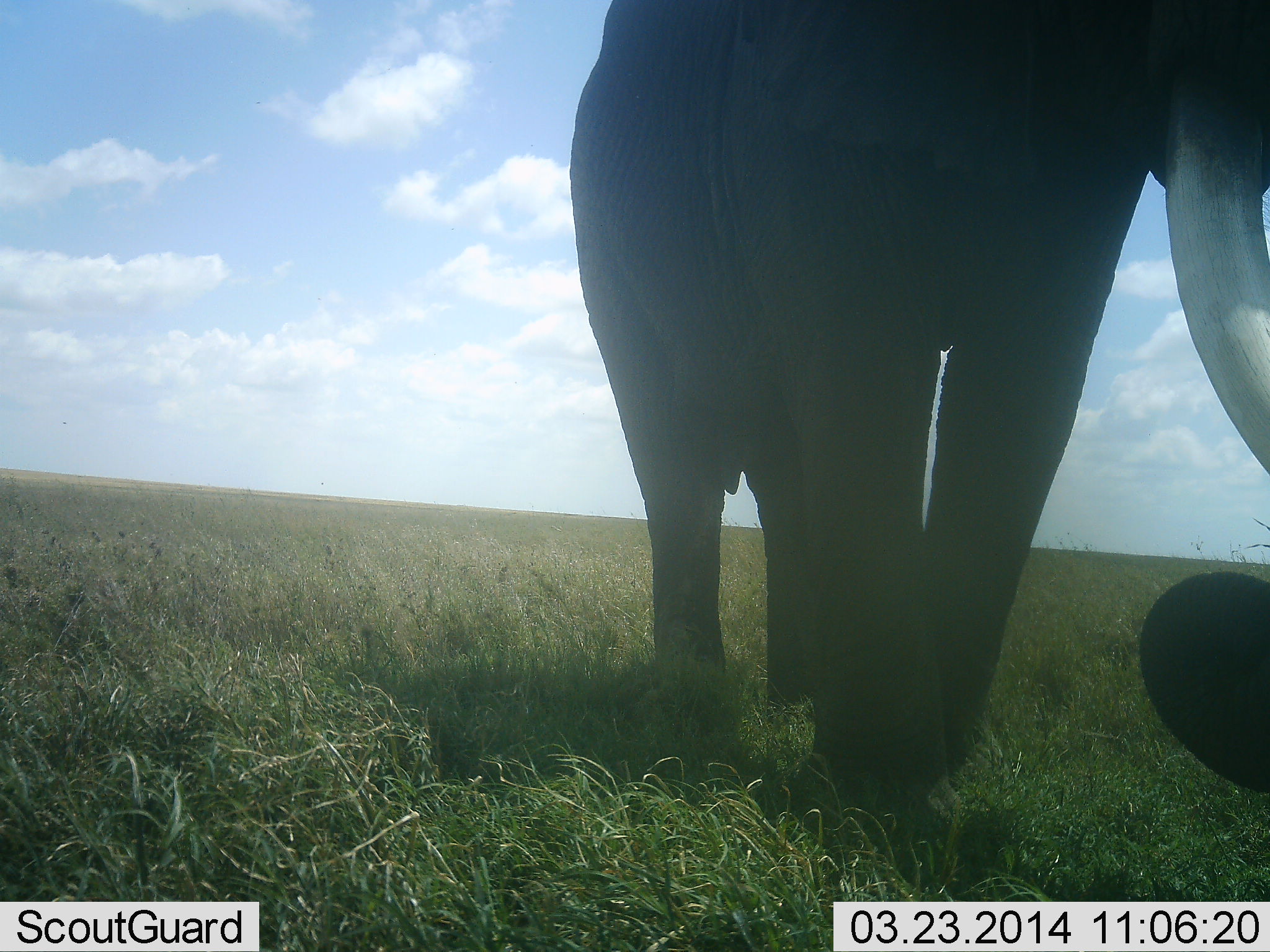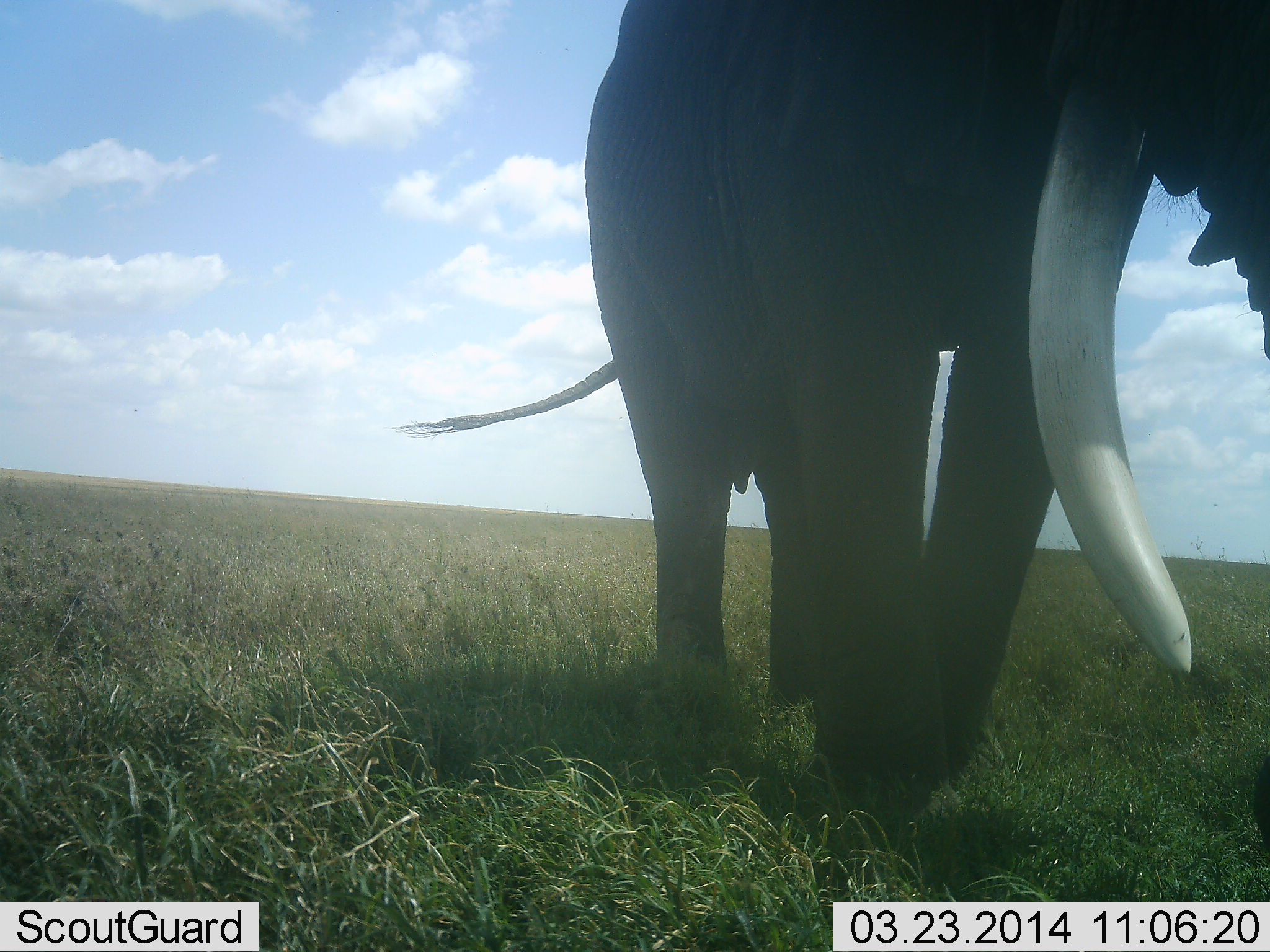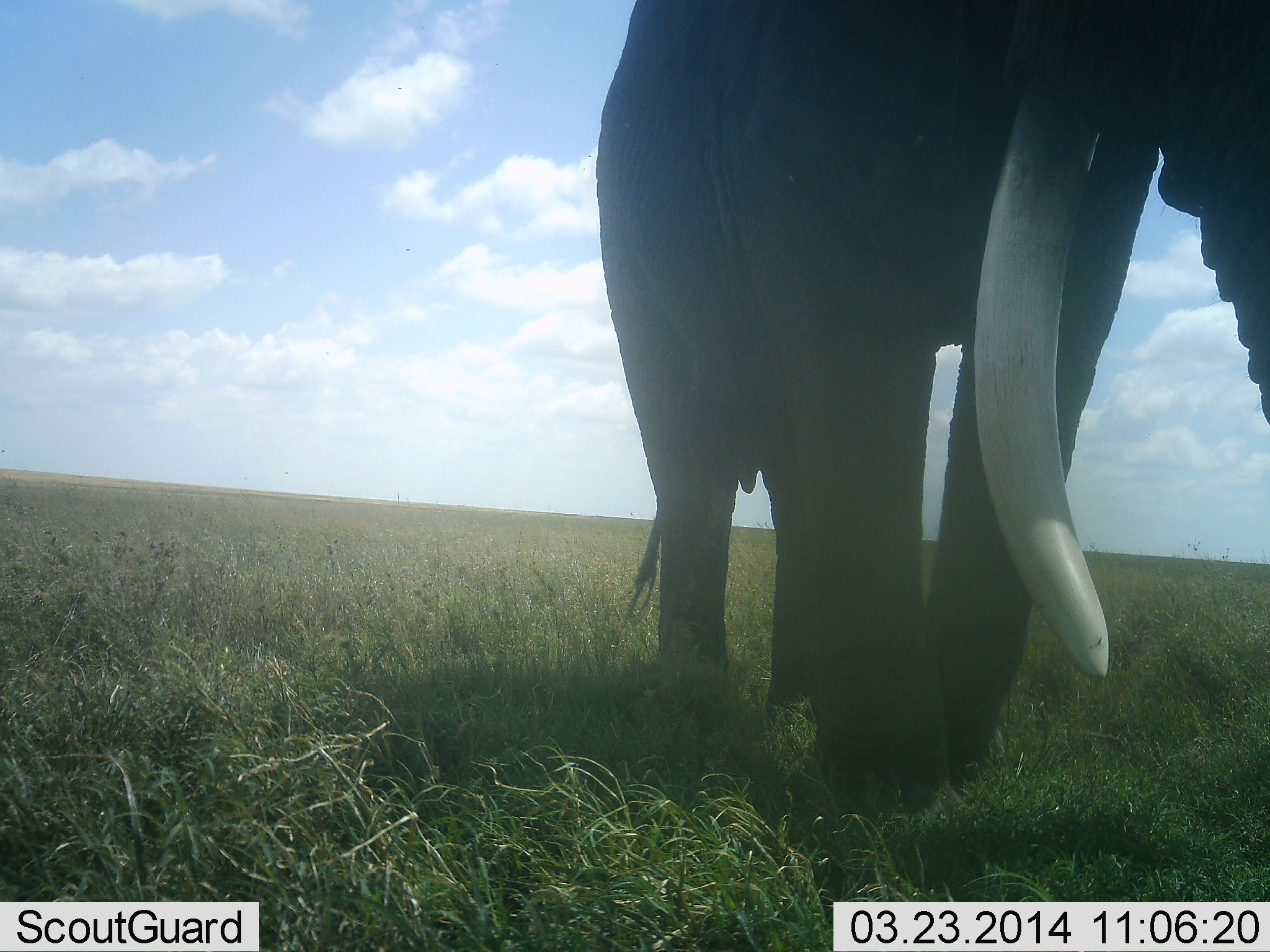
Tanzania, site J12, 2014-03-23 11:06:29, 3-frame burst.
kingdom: Animalia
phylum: Chordata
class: Mammalia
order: Proboscidea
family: Elephantidae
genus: Loxodonta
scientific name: Loxodonta africana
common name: african bush elephant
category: elephant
Elephant (african bush elephant) (Loxodonta africana), count 1. Behavior (volunteer vote fractions): standing 70%, resting 0%, moving 20%, interacting 0%. Young present (vote fraction): 0%. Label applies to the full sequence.